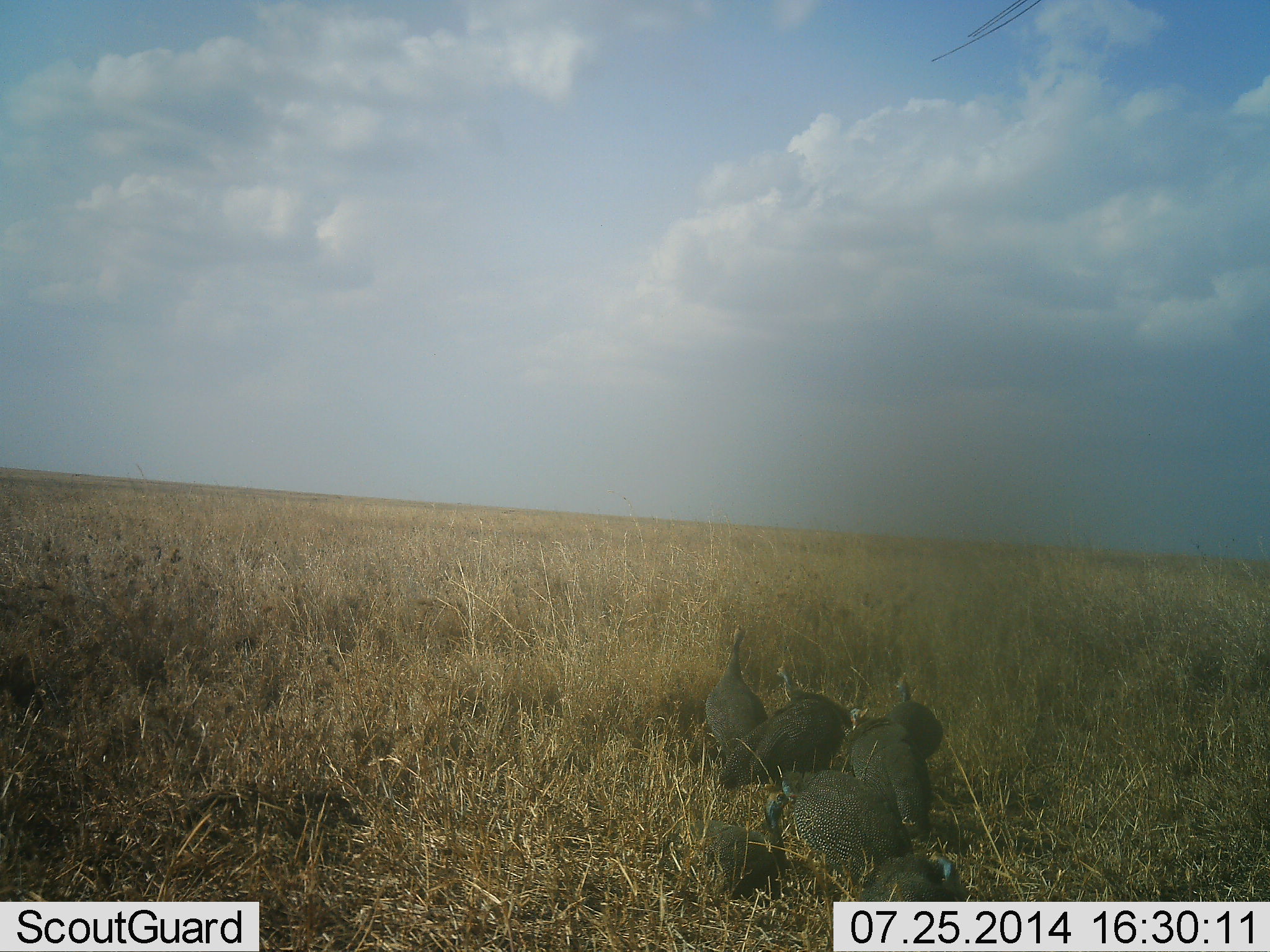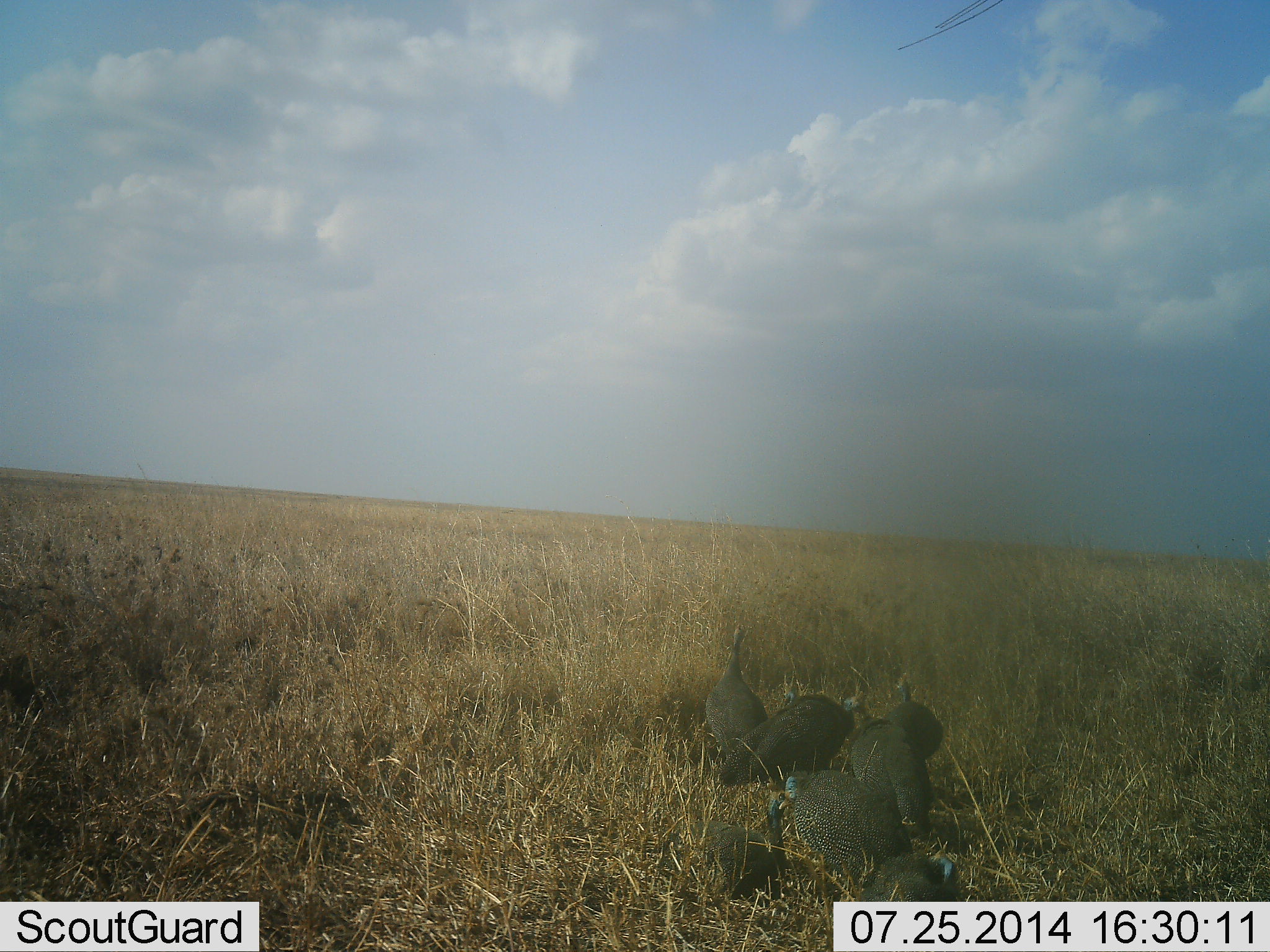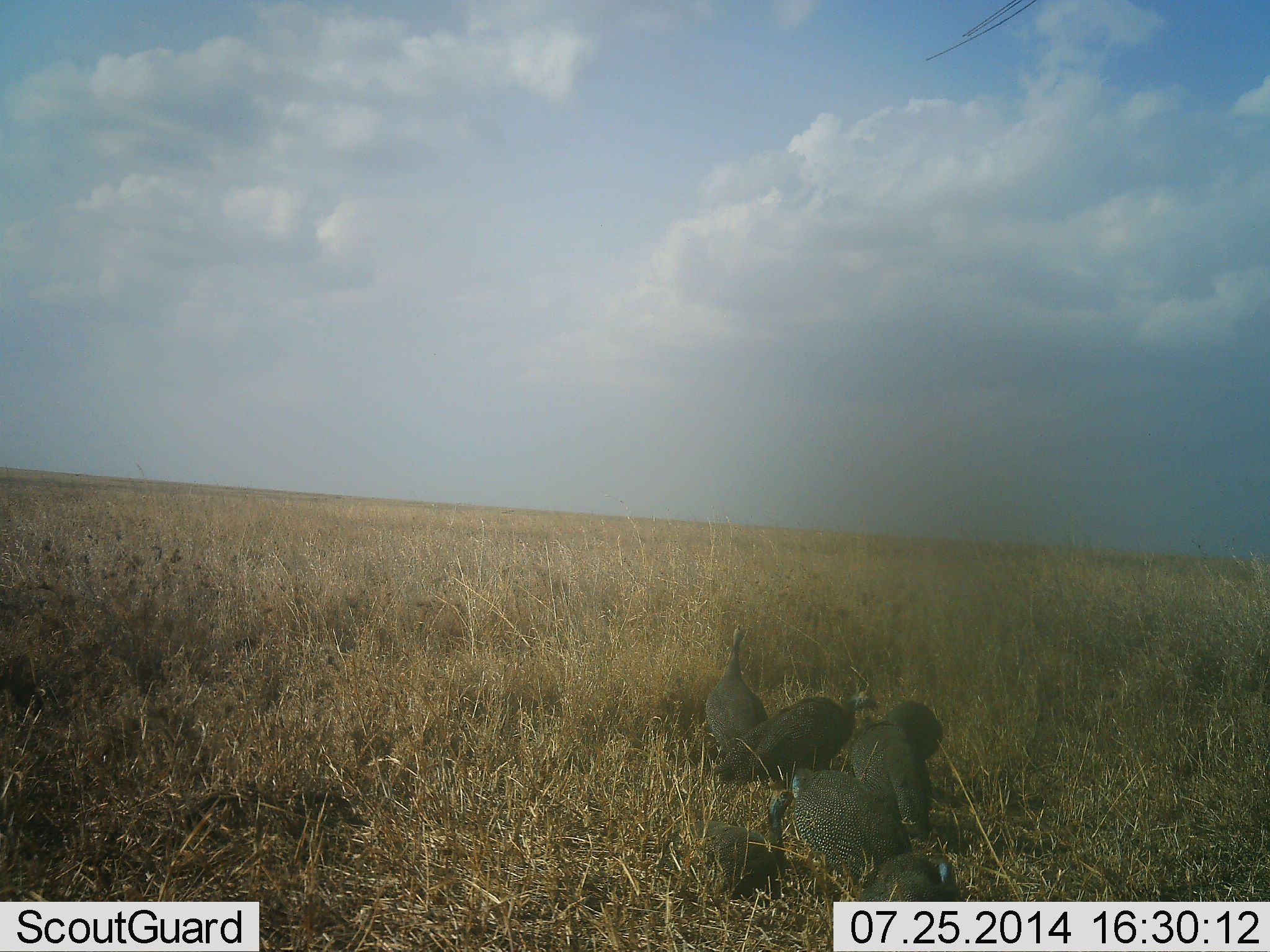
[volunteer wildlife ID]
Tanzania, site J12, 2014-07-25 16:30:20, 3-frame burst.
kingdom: Animalia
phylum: Chordata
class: Aves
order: Galliformes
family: Numididae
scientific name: Numididae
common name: guinea fowl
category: guineafowl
Guineafowl (guinea fowl) (Numididae), count 7. Behavior (volunteer vote fractions): standing 80%, resting 10%, moving 0%, interacting 0%. Young present (vote fraction): 10%. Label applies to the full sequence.